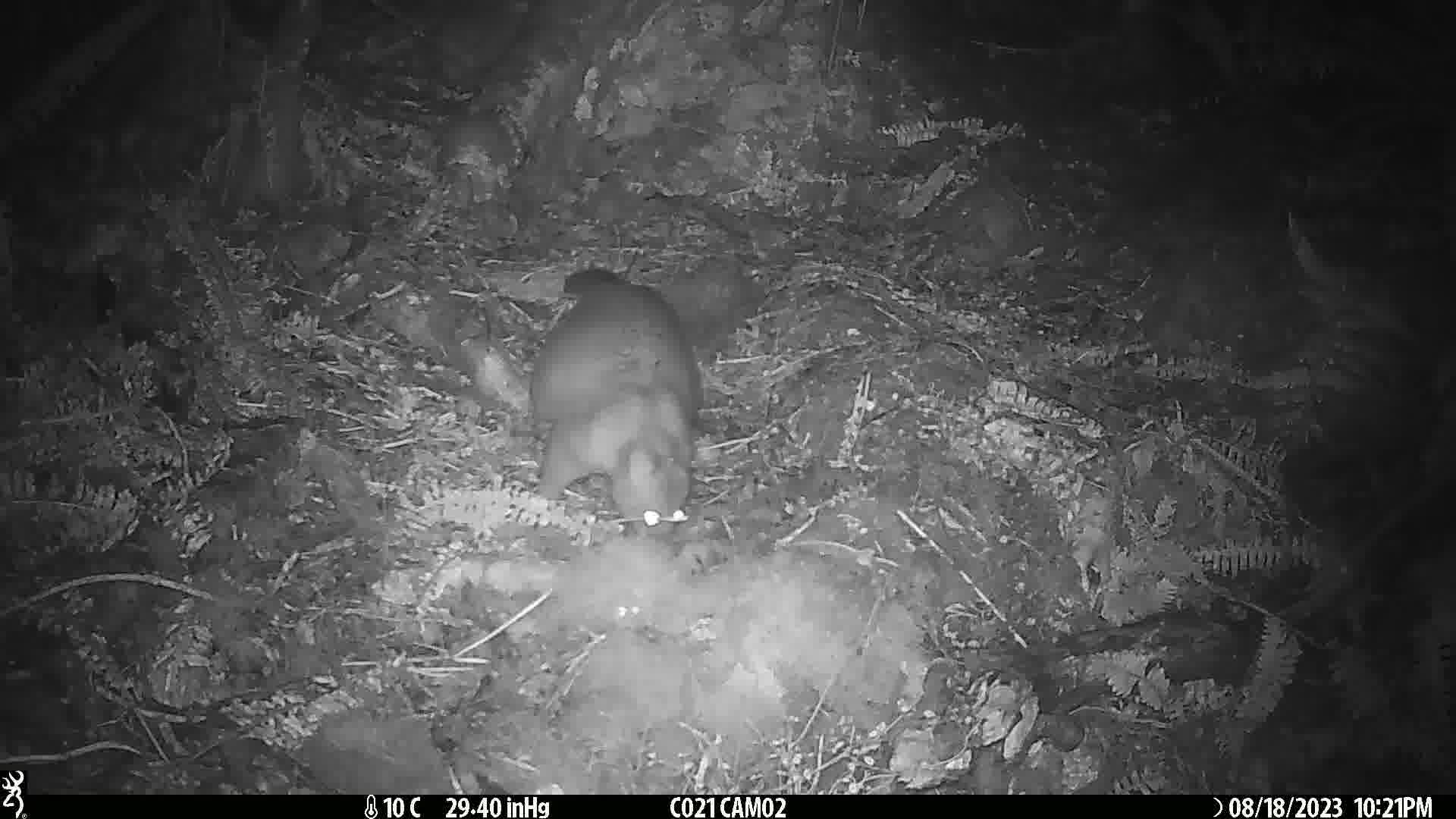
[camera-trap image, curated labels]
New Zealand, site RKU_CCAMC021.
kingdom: Animalia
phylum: Chordata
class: Mammalia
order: Diprotodontia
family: Phalangeridae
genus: Trichosurus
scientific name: Trichosurus vulpecula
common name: common brushtail possum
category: possum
Possum (common brushtail possum) (Trichosurus vulpecula).